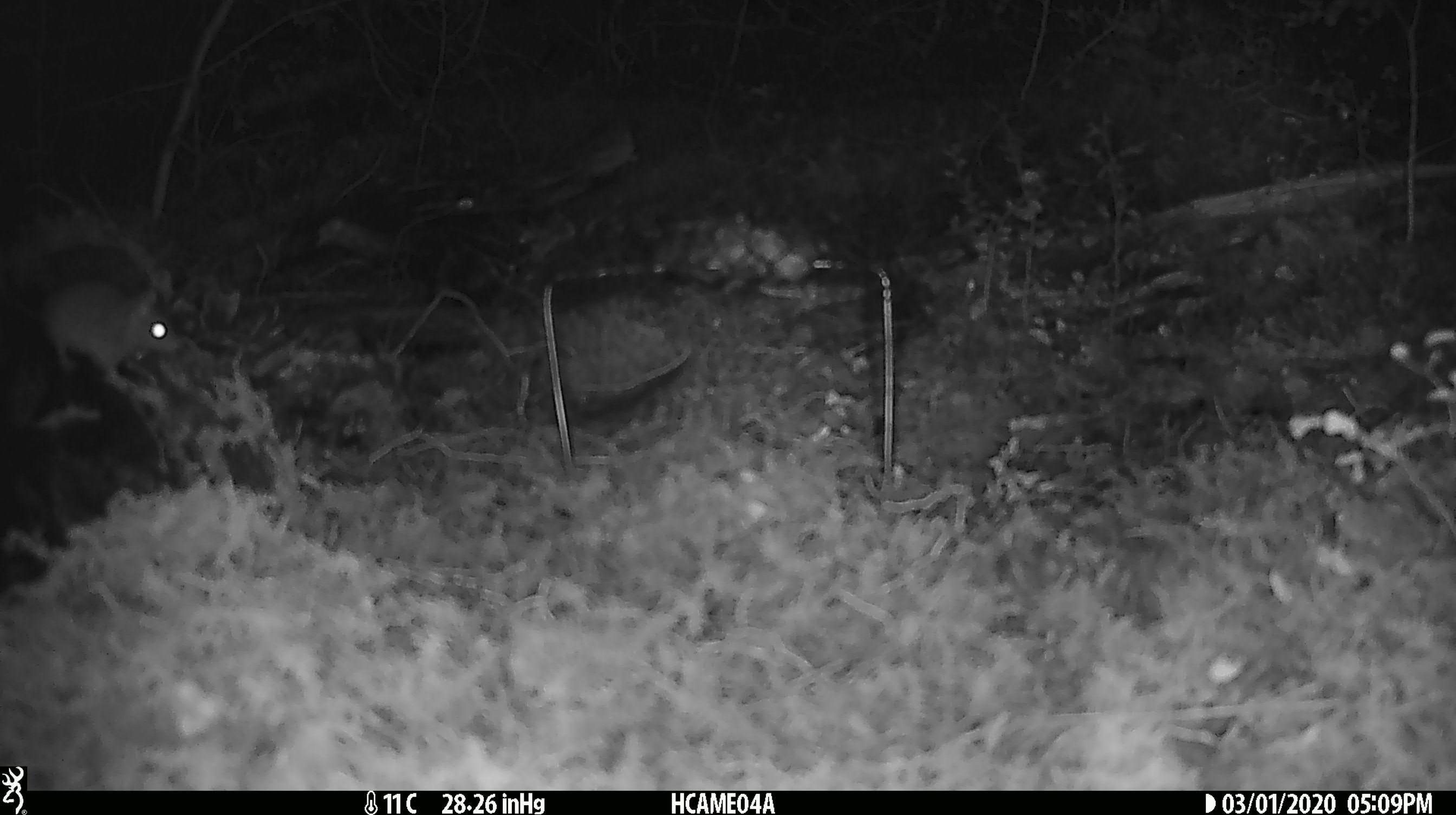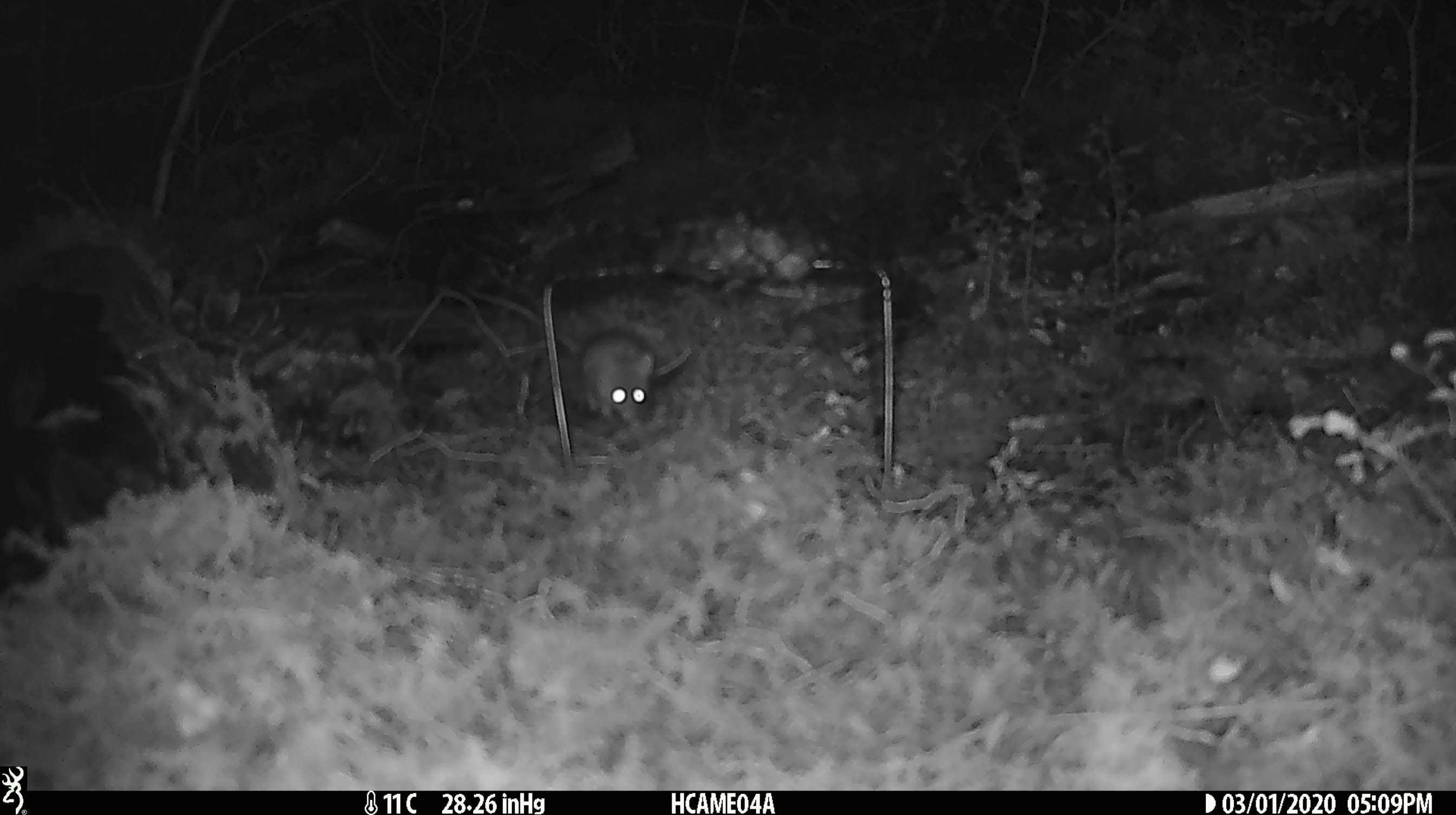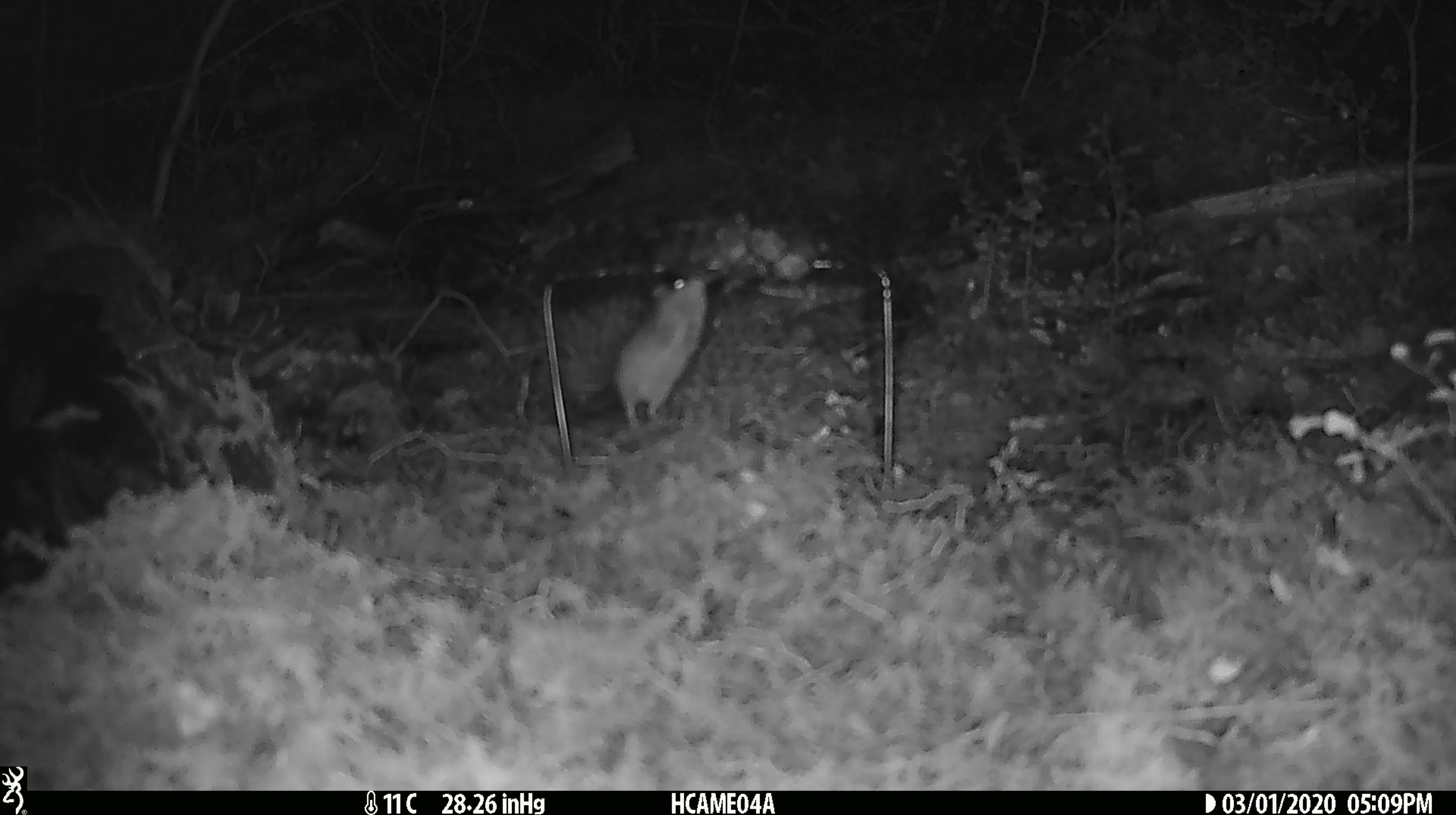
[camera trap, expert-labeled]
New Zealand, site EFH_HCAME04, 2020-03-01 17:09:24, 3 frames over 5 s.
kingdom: Animalia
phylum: Chordata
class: Mammalia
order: Rodentia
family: Muridae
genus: Mus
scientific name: Mus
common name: mouse